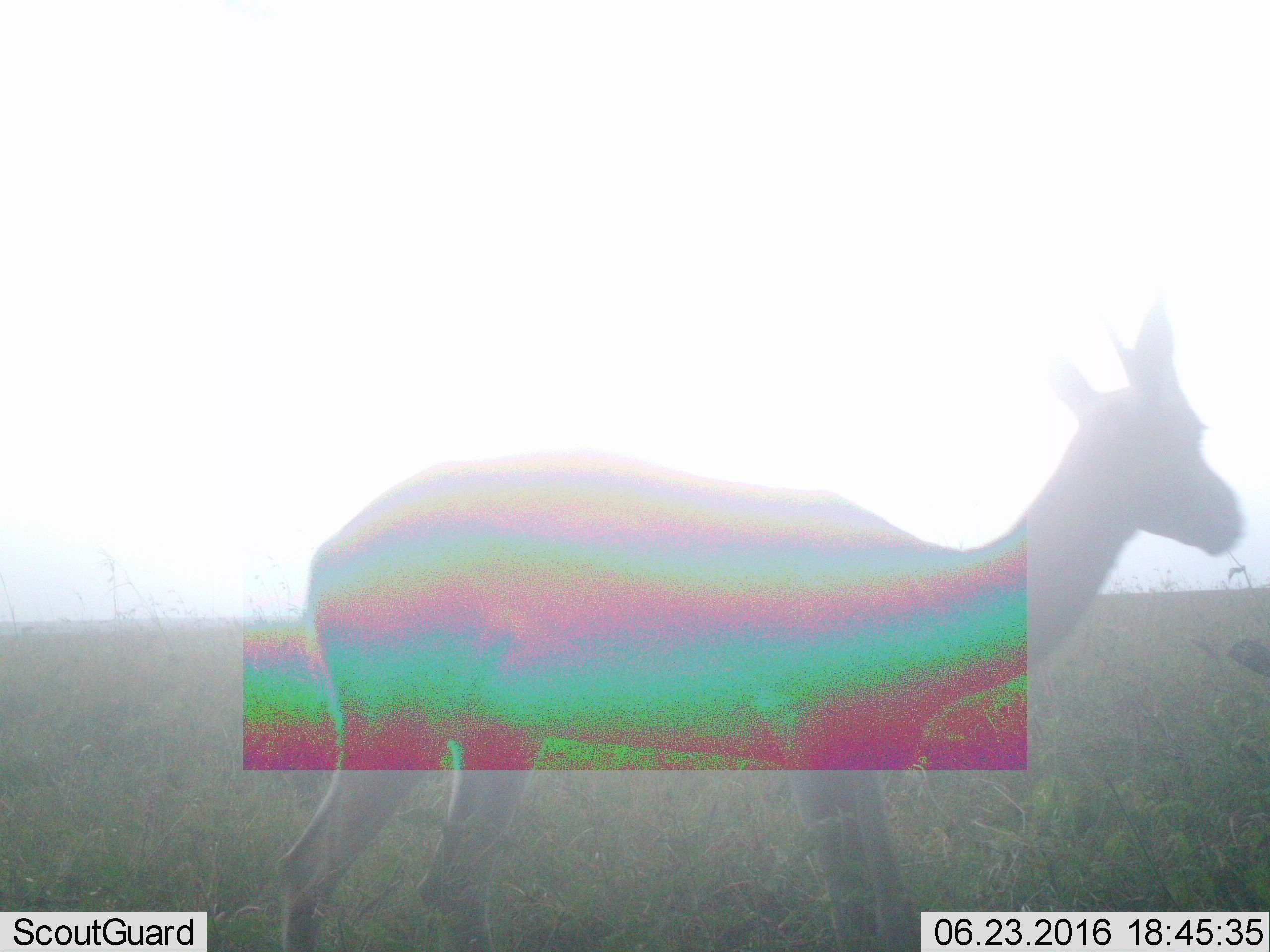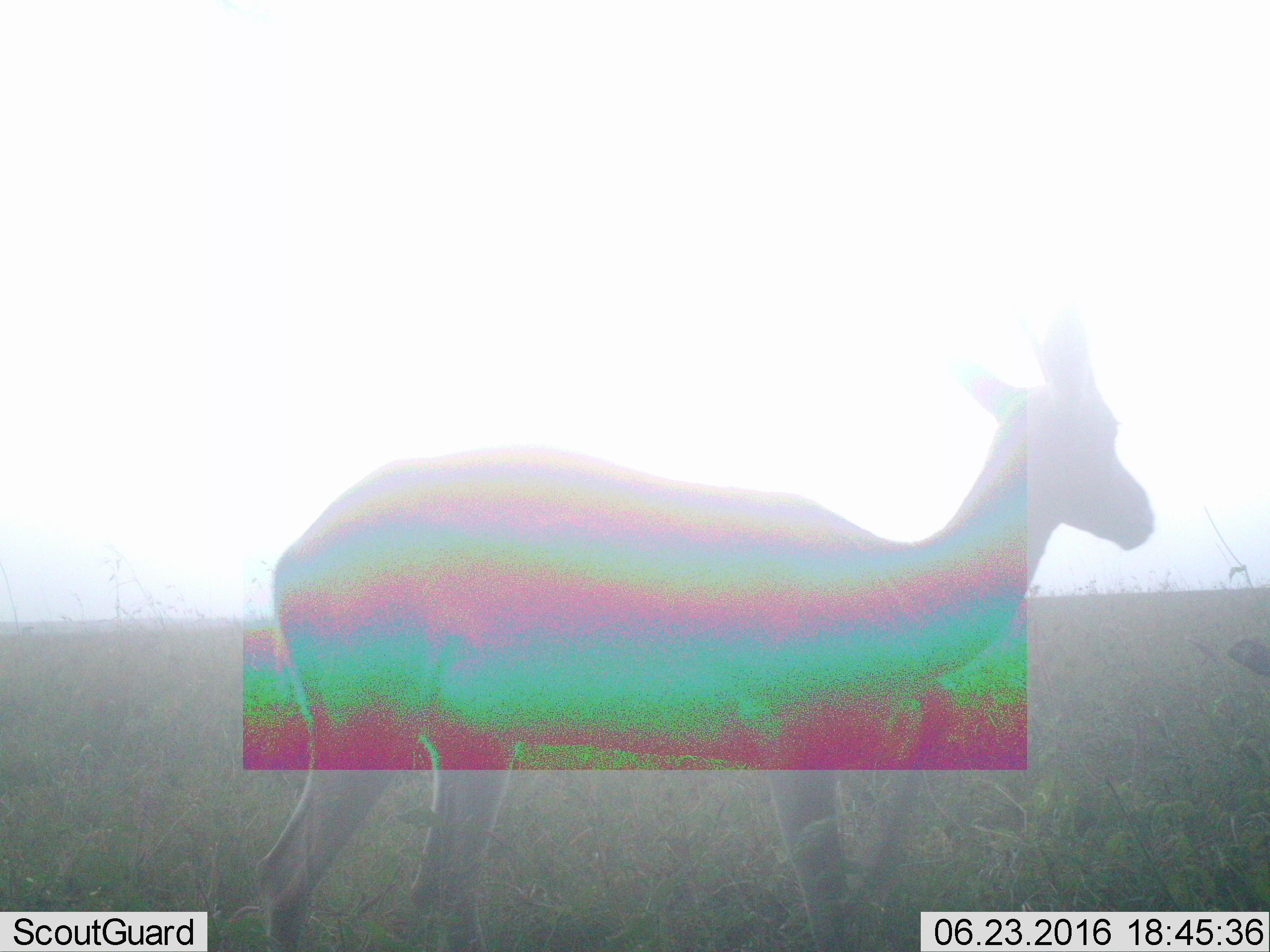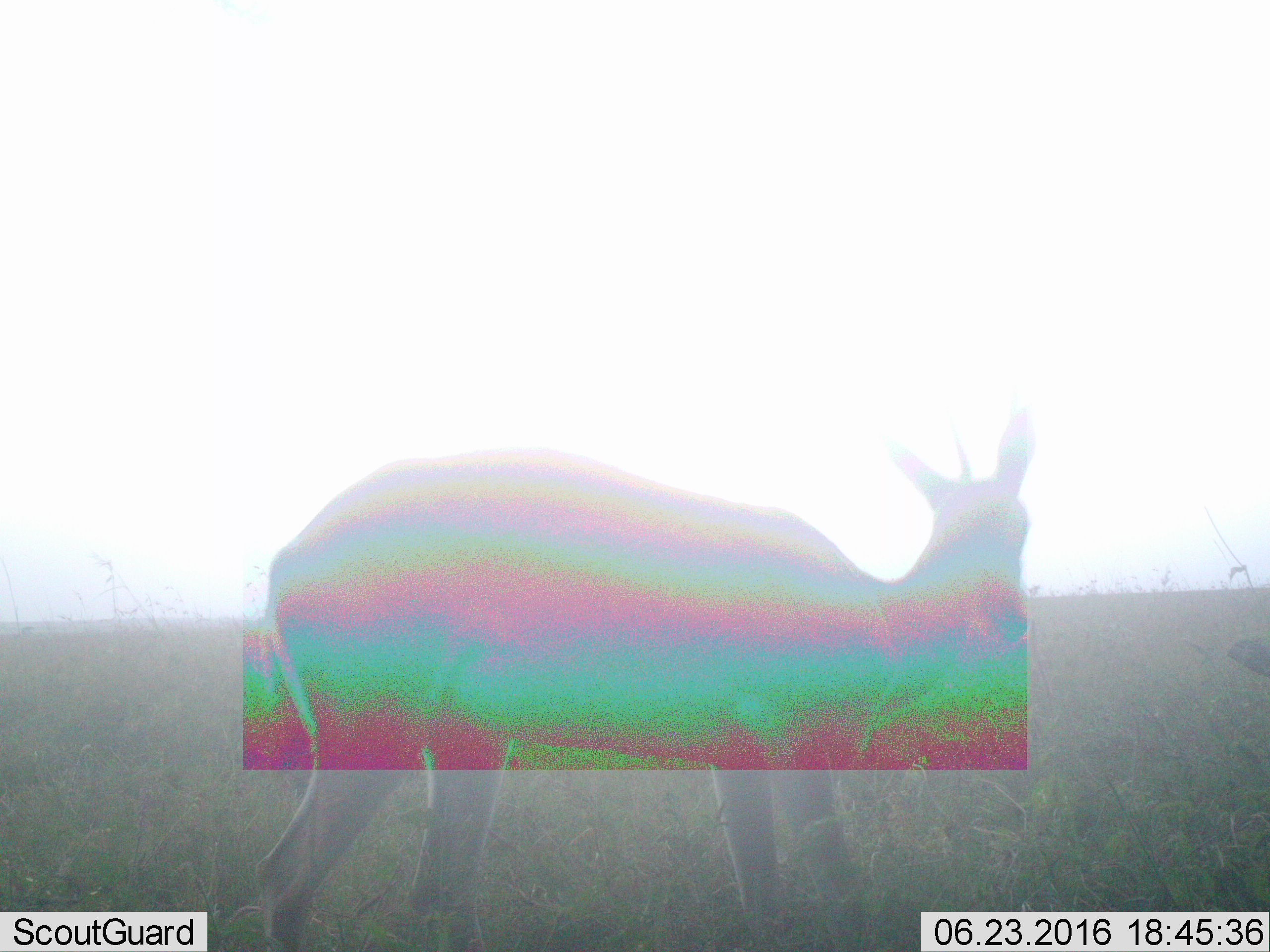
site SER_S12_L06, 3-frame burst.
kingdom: Animalia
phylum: Chordata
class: Mammalia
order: Artiodactyla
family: Bovidae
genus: Eudorcas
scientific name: Eudorcas thomsonii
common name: thomson's gazelle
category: gazellethomsons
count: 1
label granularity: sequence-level